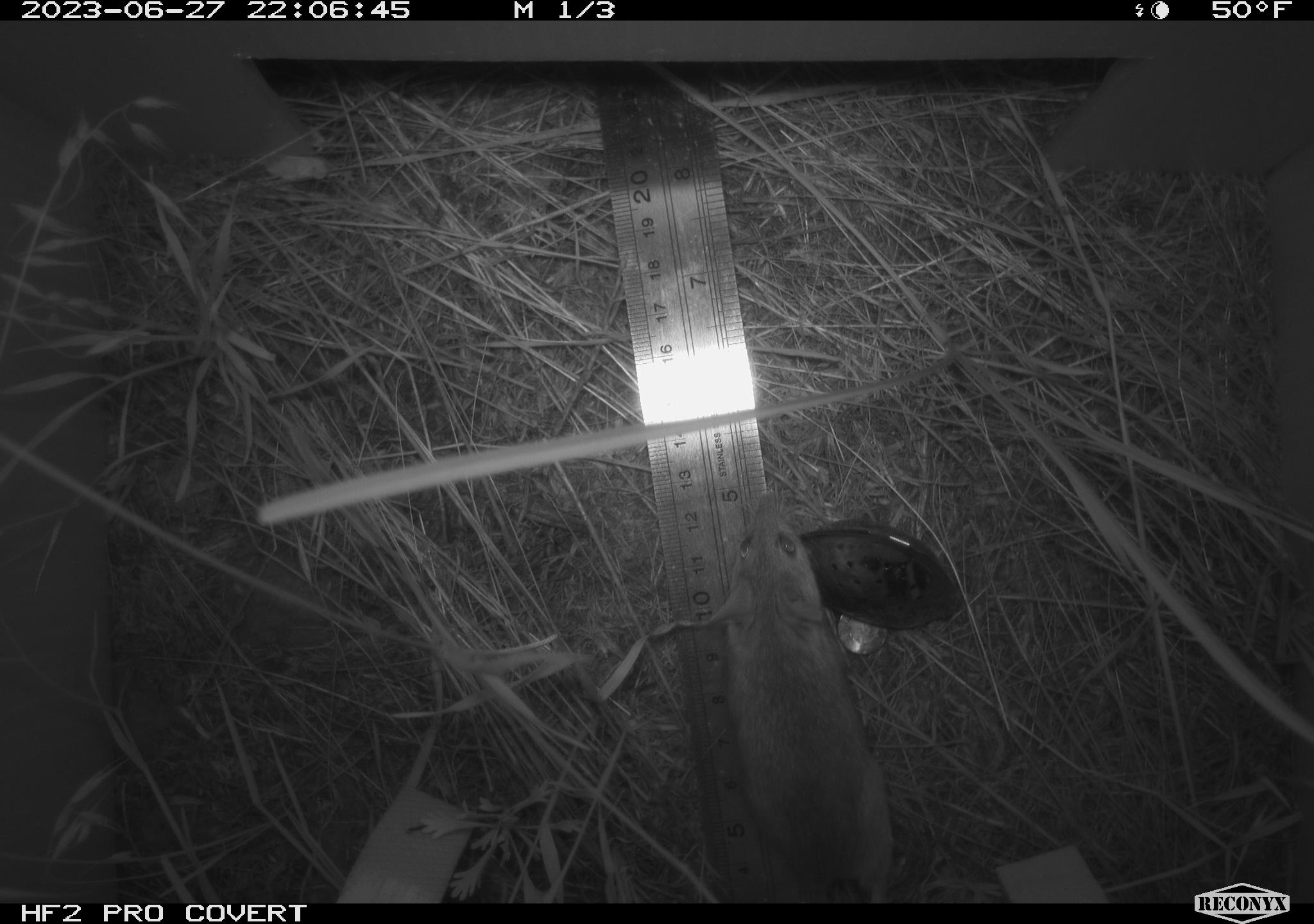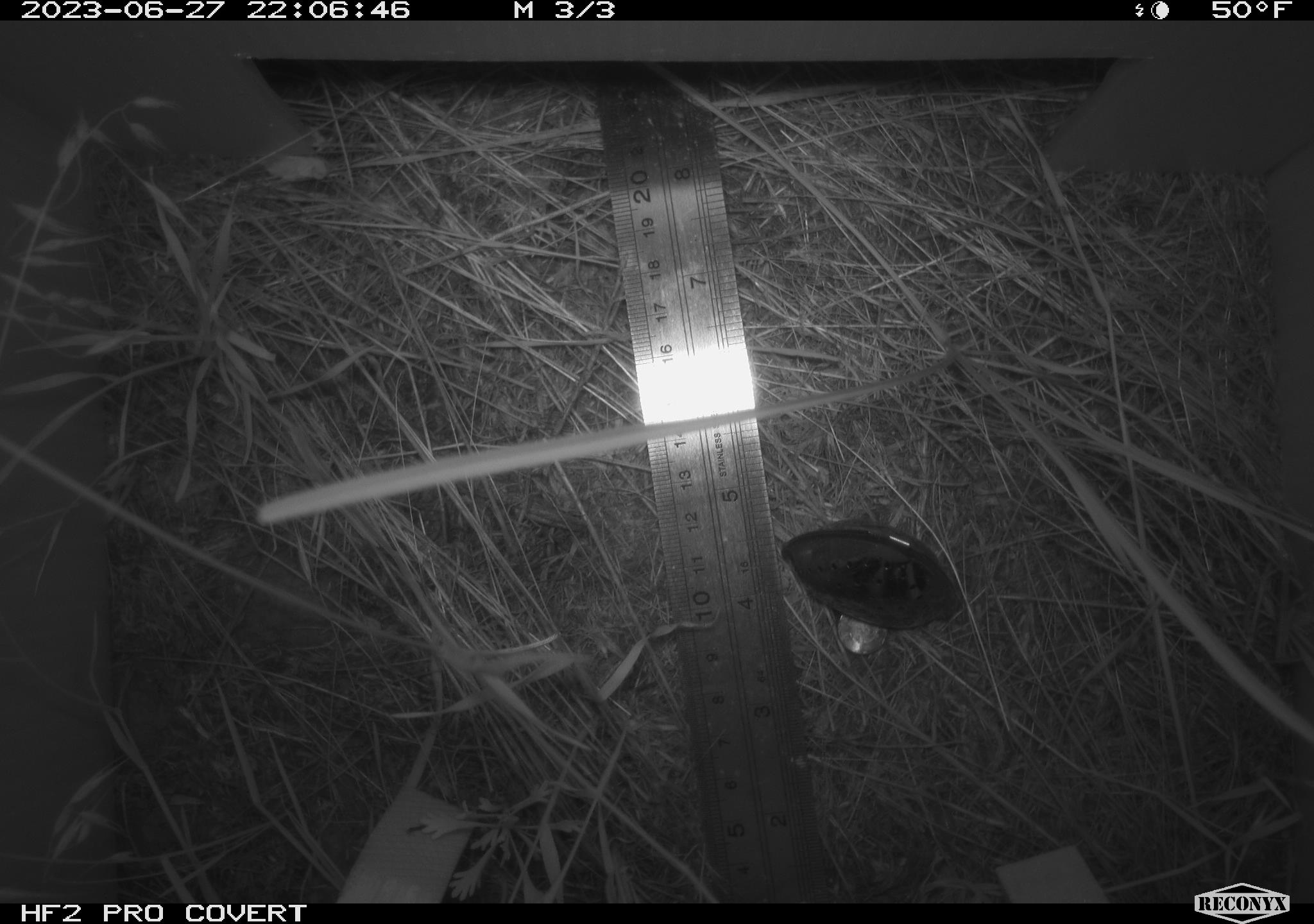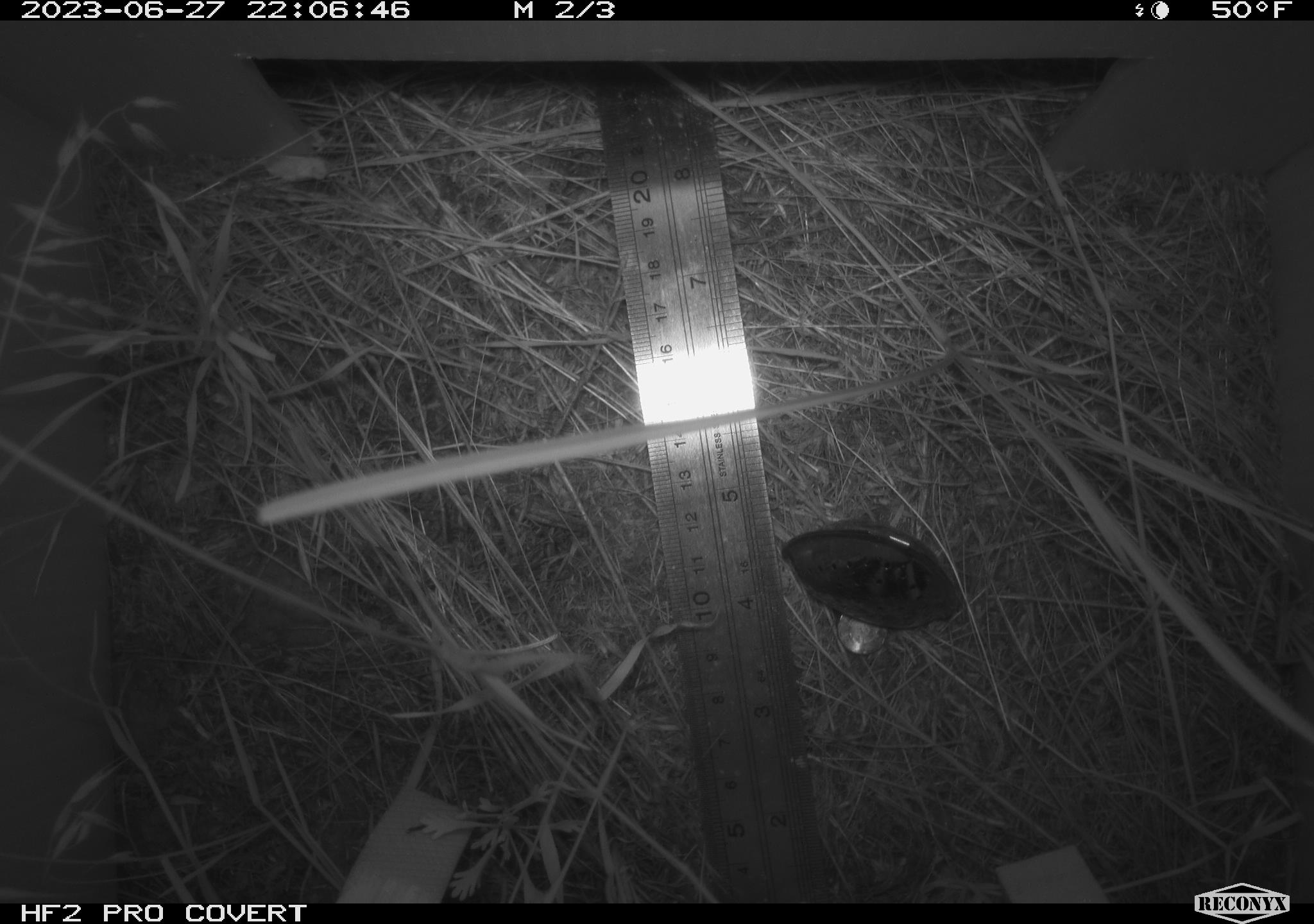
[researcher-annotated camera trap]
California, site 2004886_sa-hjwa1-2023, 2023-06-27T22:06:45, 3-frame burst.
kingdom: Animalia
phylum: Chordata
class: Mammalia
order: Rodentia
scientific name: Rodentia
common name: mouse species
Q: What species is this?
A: Mouse species (Rodentia).